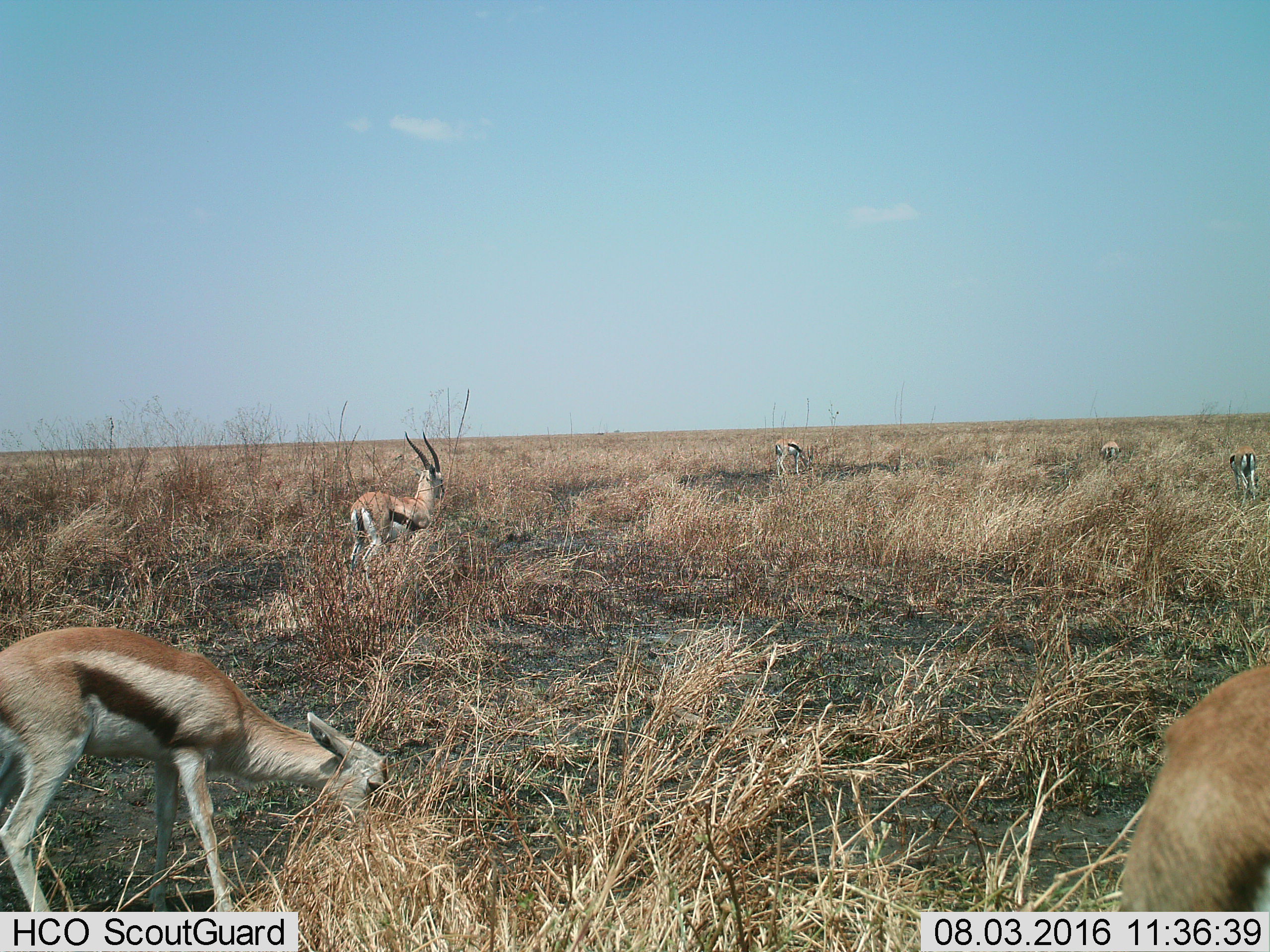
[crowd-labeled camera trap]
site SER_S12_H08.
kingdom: Animalia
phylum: Chordata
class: Mammalia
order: Artiodactyla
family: Bovidae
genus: Eudorcas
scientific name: Eudorcas thomsonii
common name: thomson's gazelle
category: gazellethomsons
Gazellethomsons (thomson's gazelle) (Eudorcas thomsonii), count 6. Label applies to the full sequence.